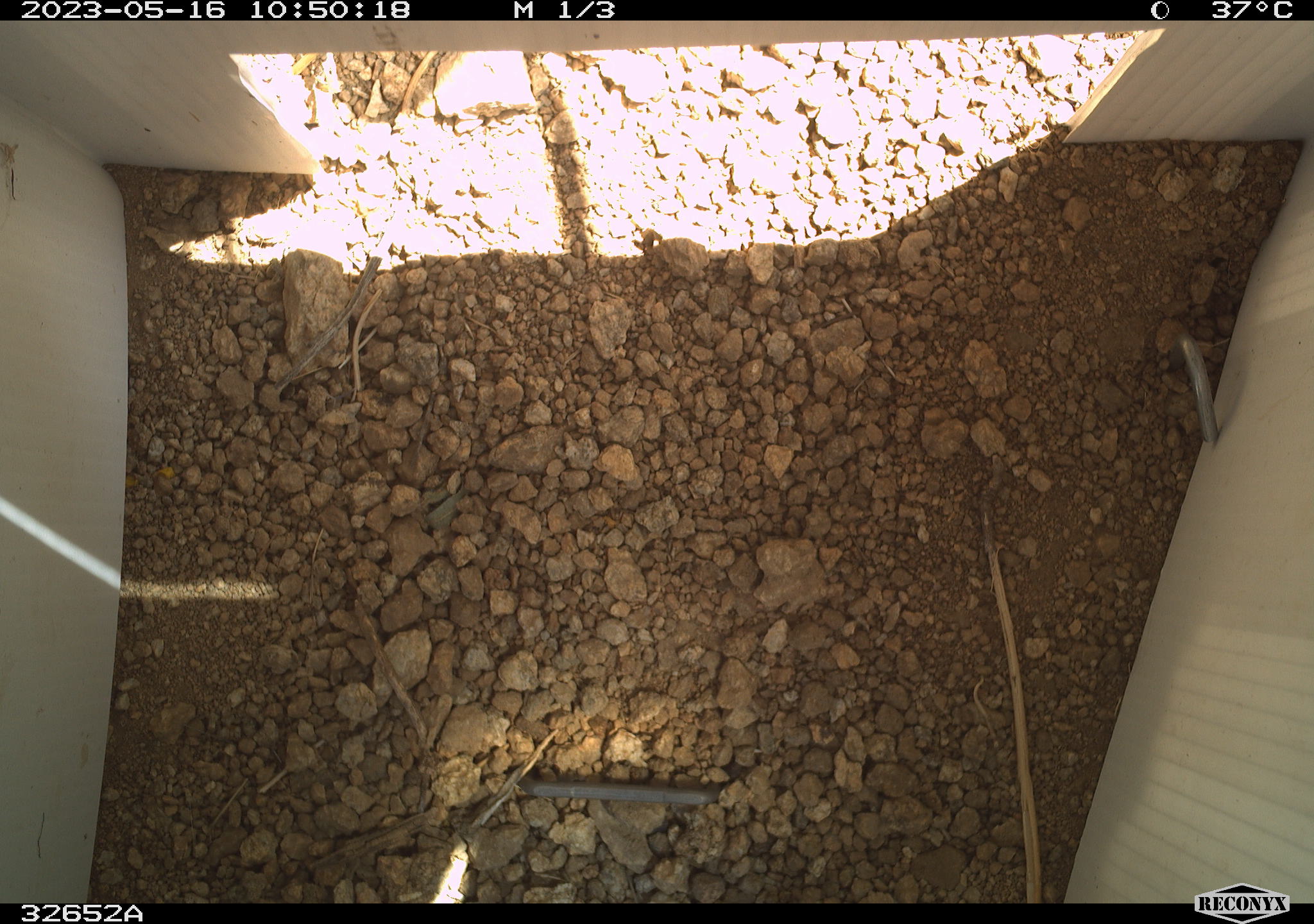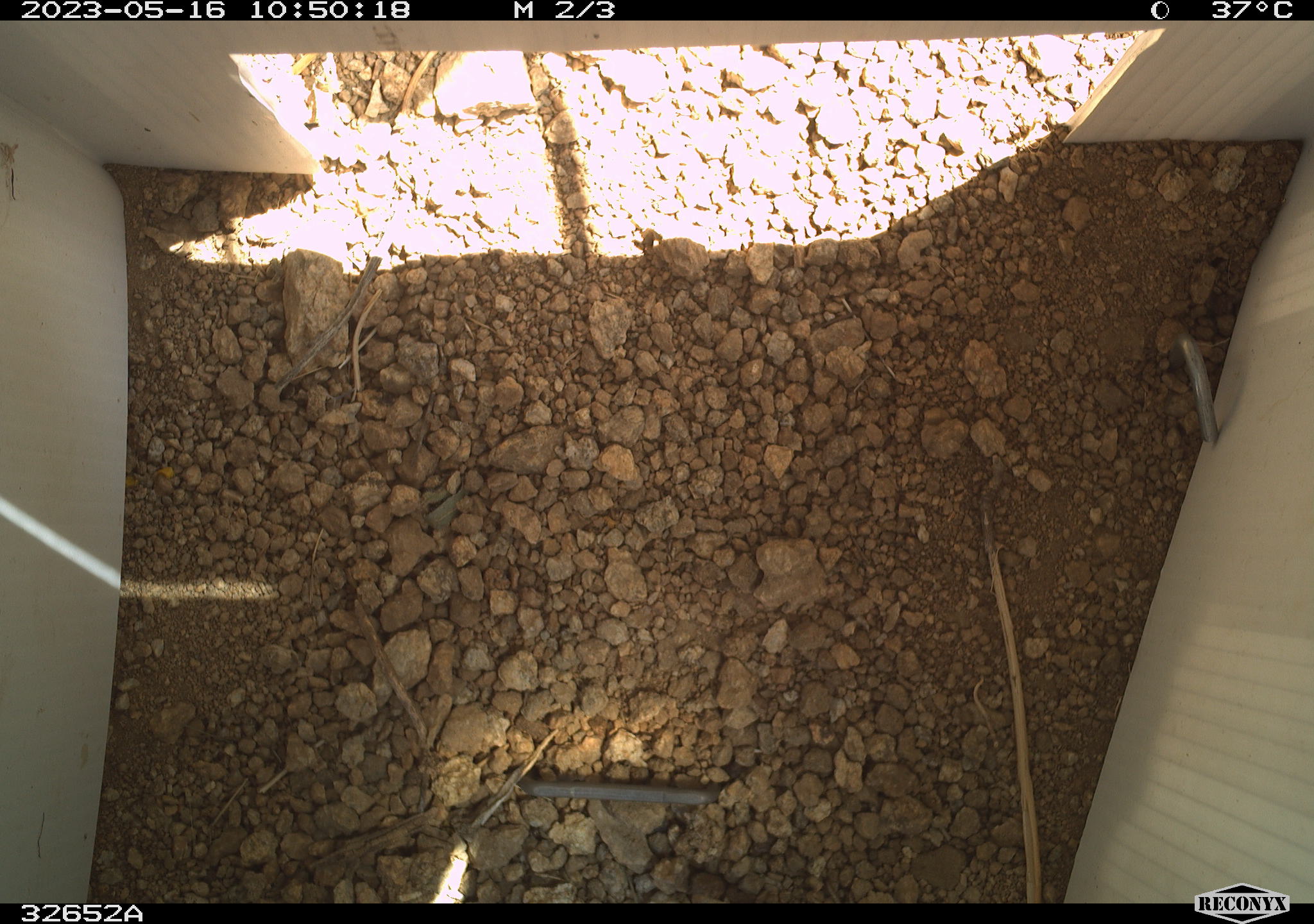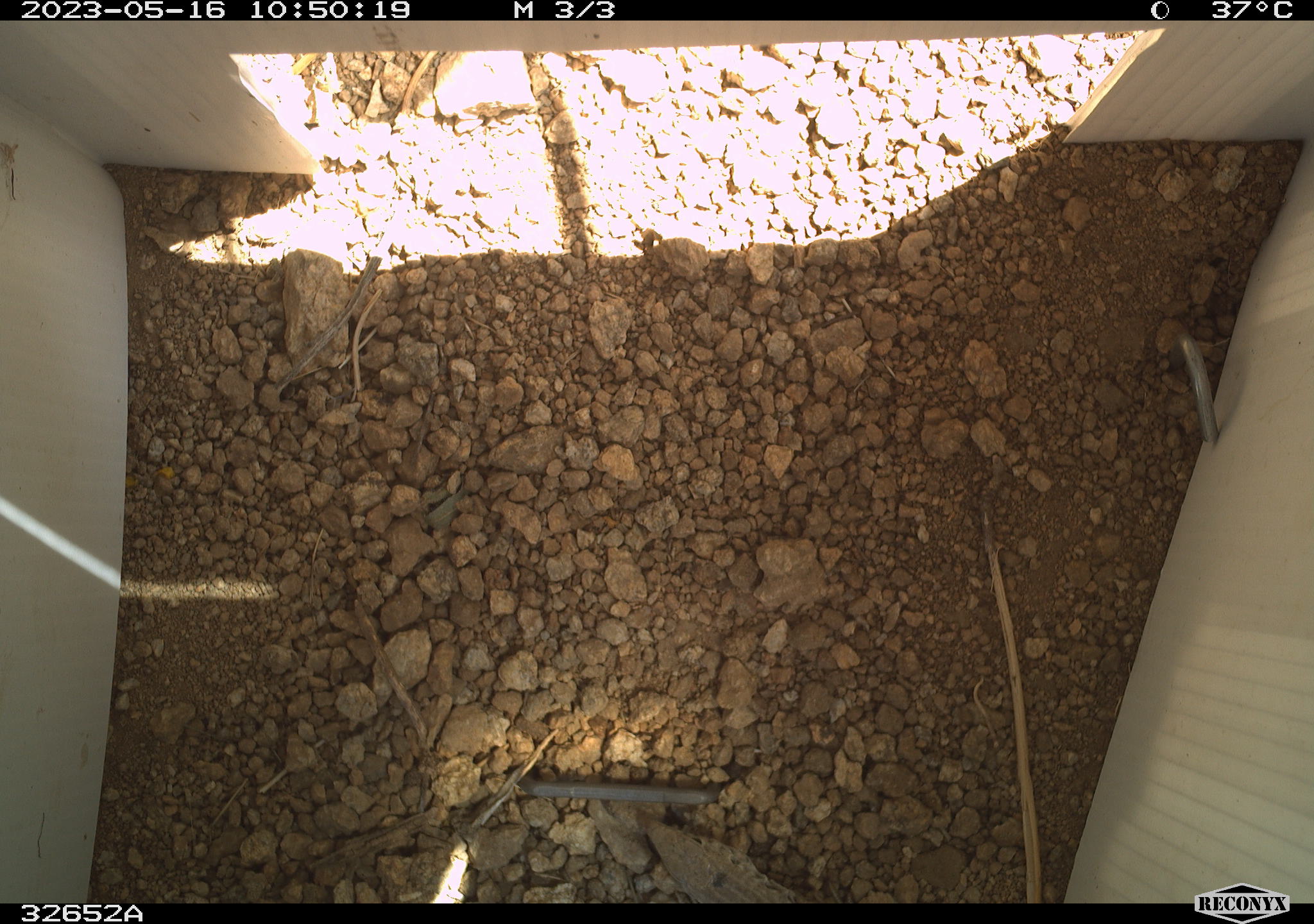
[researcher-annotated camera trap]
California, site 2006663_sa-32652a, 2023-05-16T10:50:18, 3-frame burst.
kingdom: Animalia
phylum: Chordata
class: Reptilia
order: Squamata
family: Teiidae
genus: Aspidoscelis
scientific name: Aspidoscelis tigris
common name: western whiptail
Western whiptail (Aspidoscelis tigris).